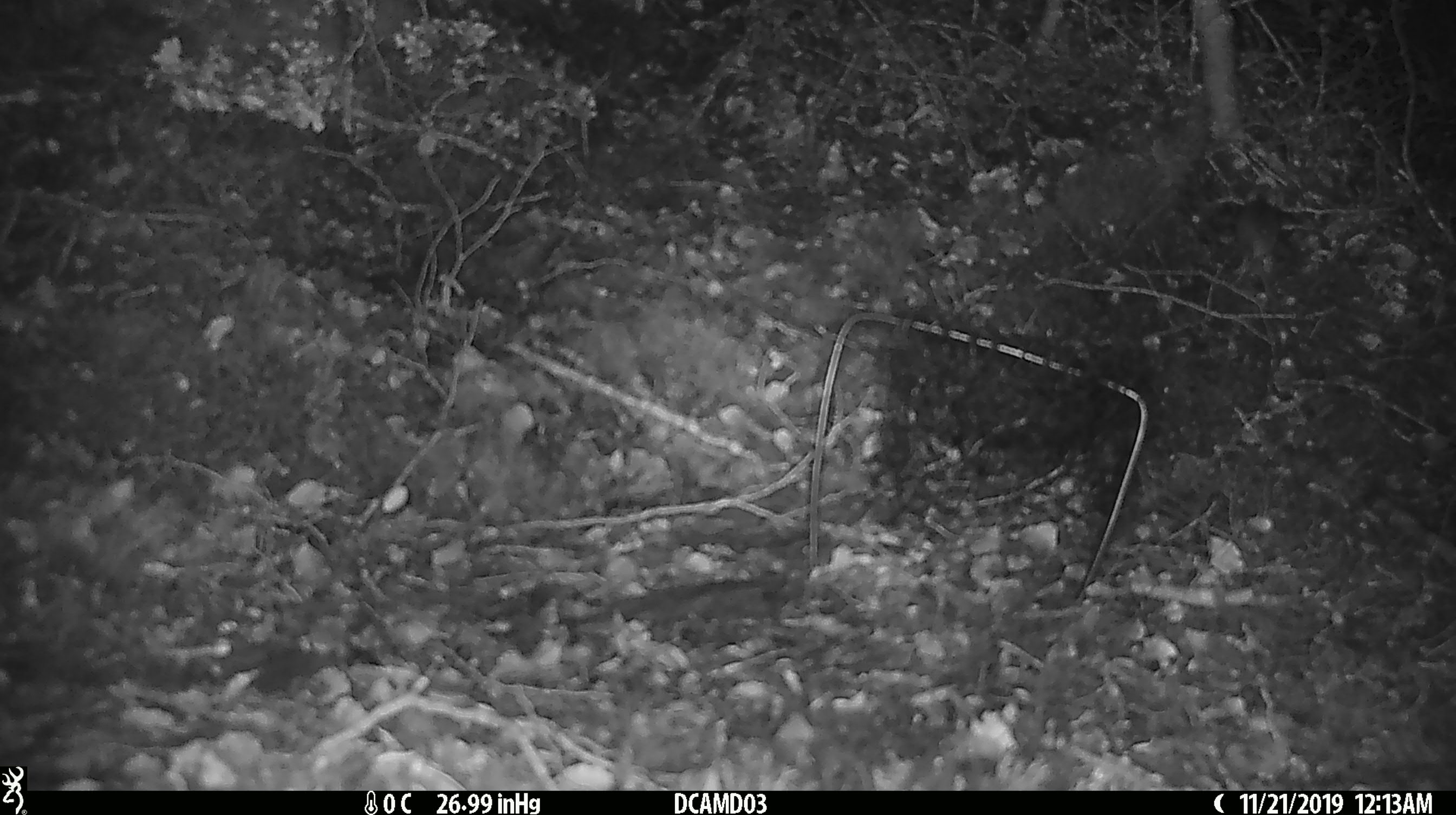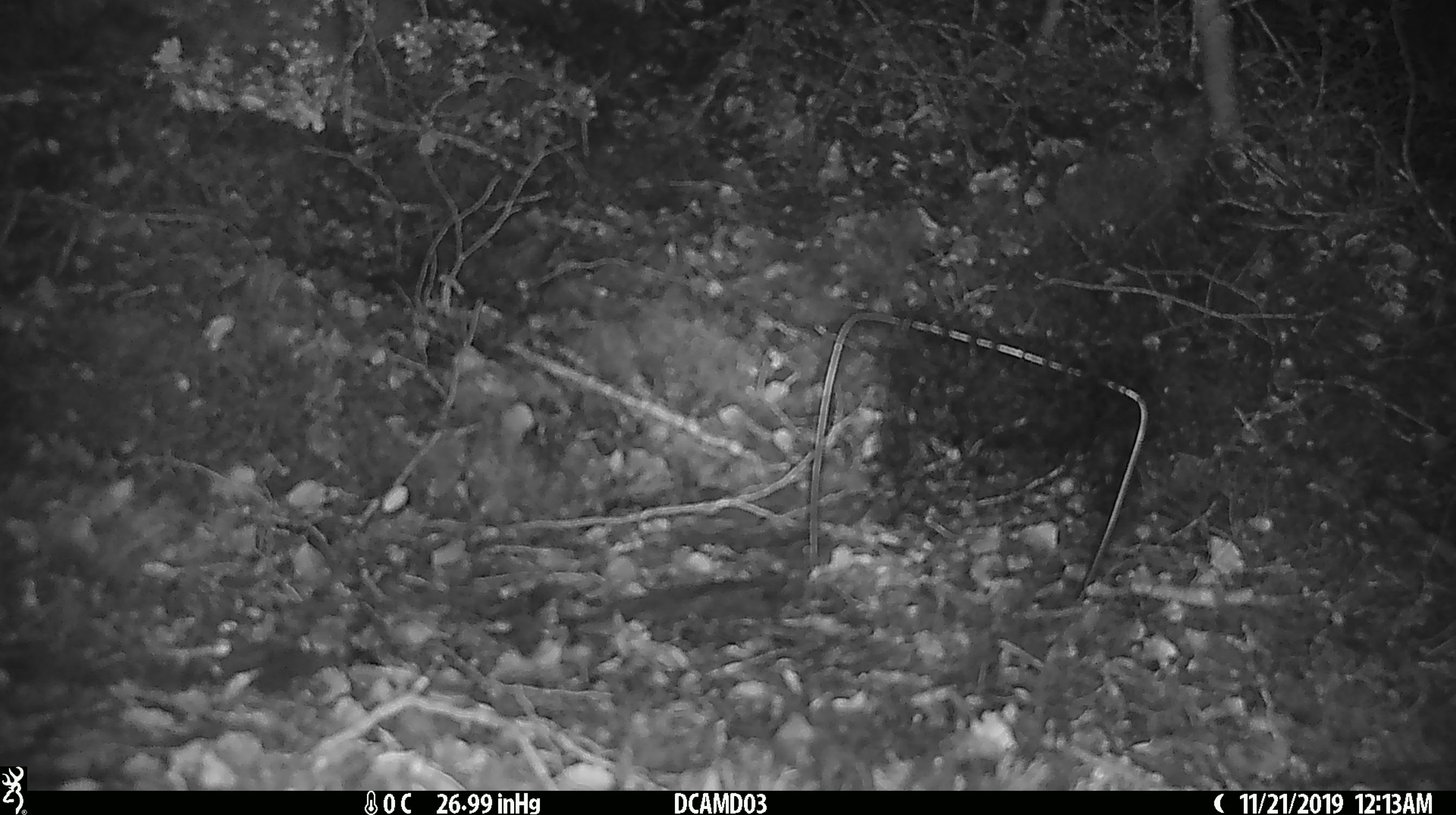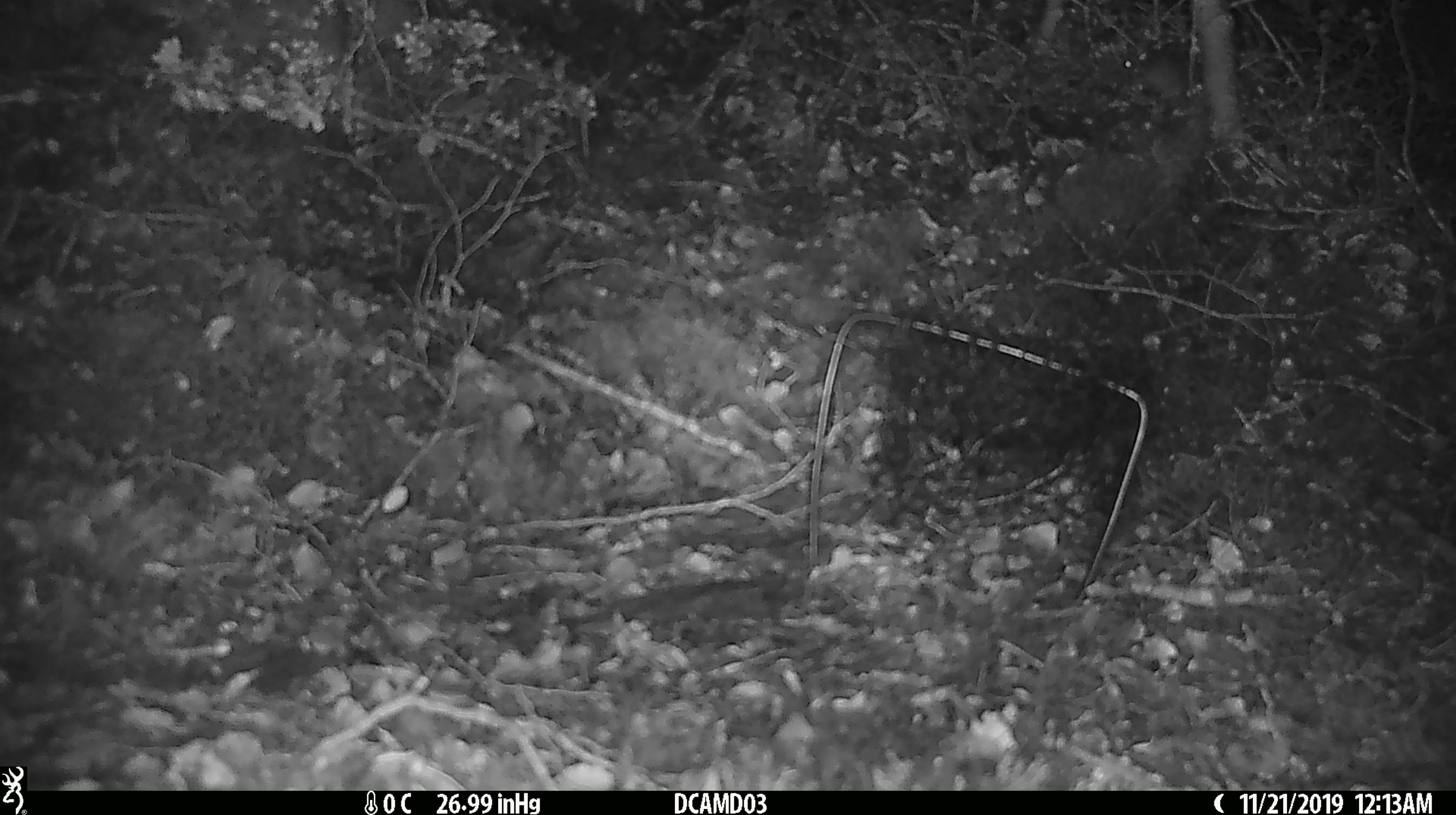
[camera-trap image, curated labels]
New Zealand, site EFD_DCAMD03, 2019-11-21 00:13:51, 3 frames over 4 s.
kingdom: Animalia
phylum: Chordata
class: Mammalia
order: Rodentia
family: Muridae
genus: Mus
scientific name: Mus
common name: mouse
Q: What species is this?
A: Mouse (Mus).